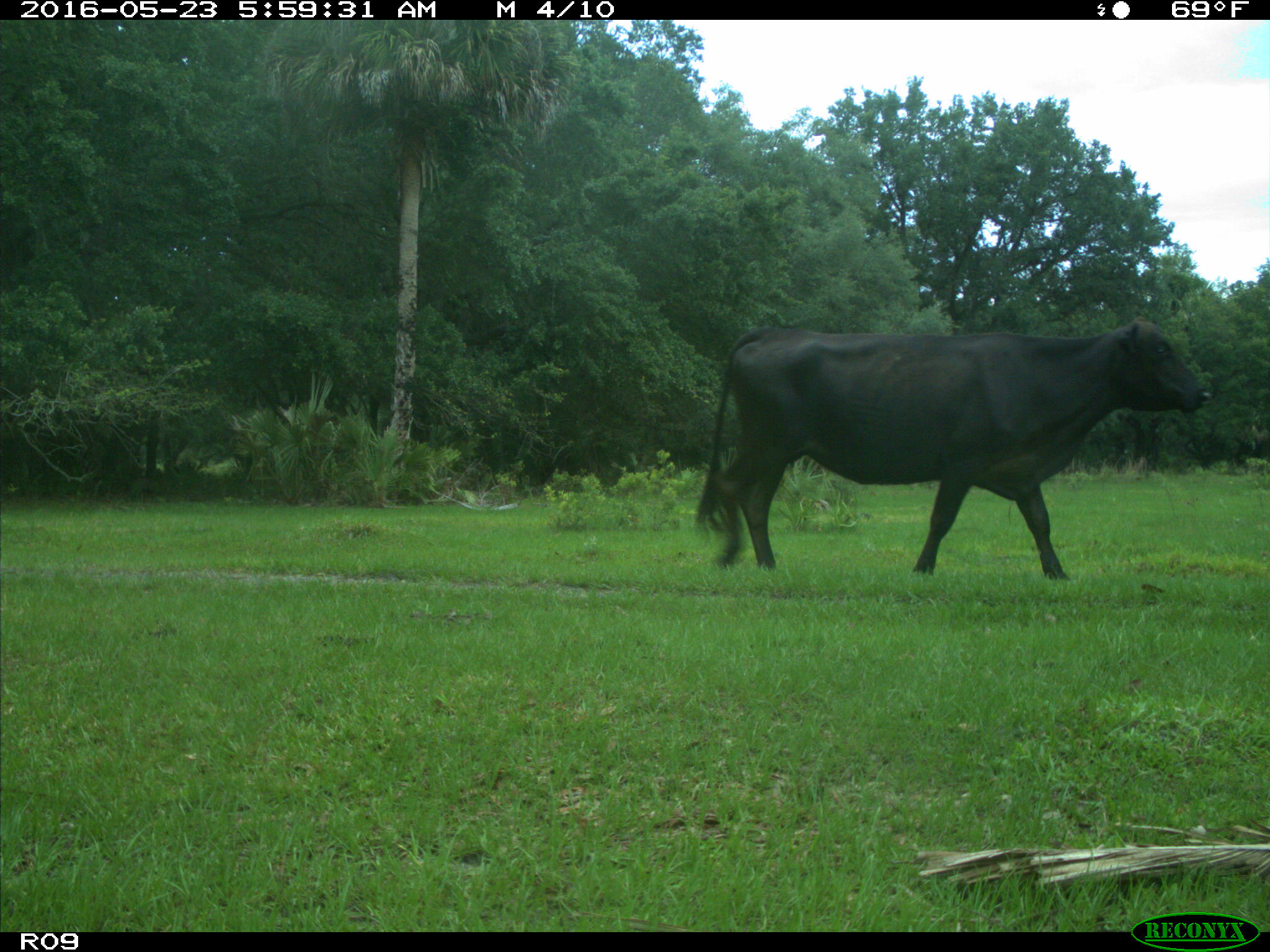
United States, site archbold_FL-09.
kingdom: Animalia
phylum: Chordata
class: Mammalia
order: Artiodactyla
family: Bovidae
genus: Bos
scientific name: Bos taurus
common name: domestic cow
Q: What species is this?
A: Bos taurus (domestic cow).